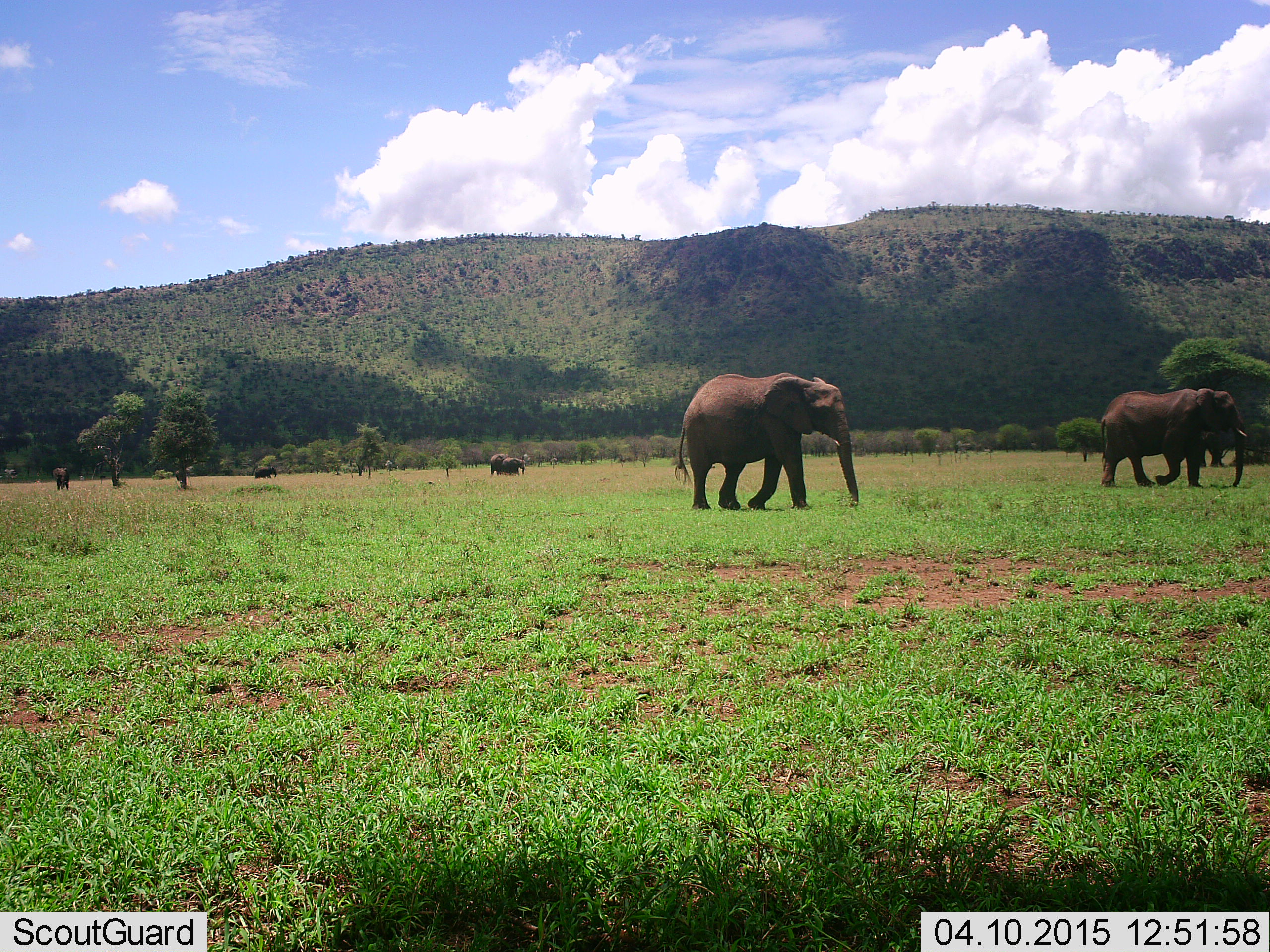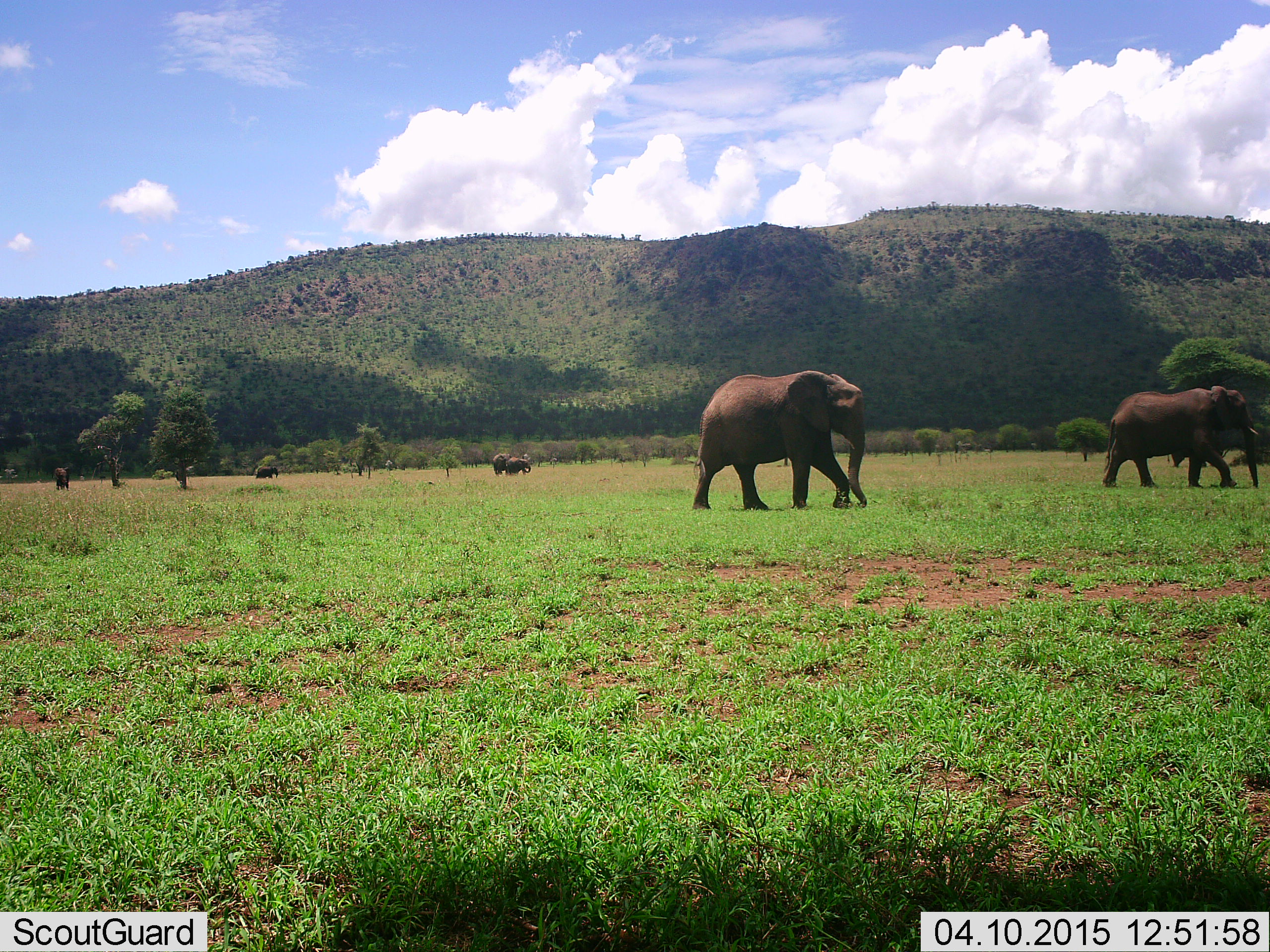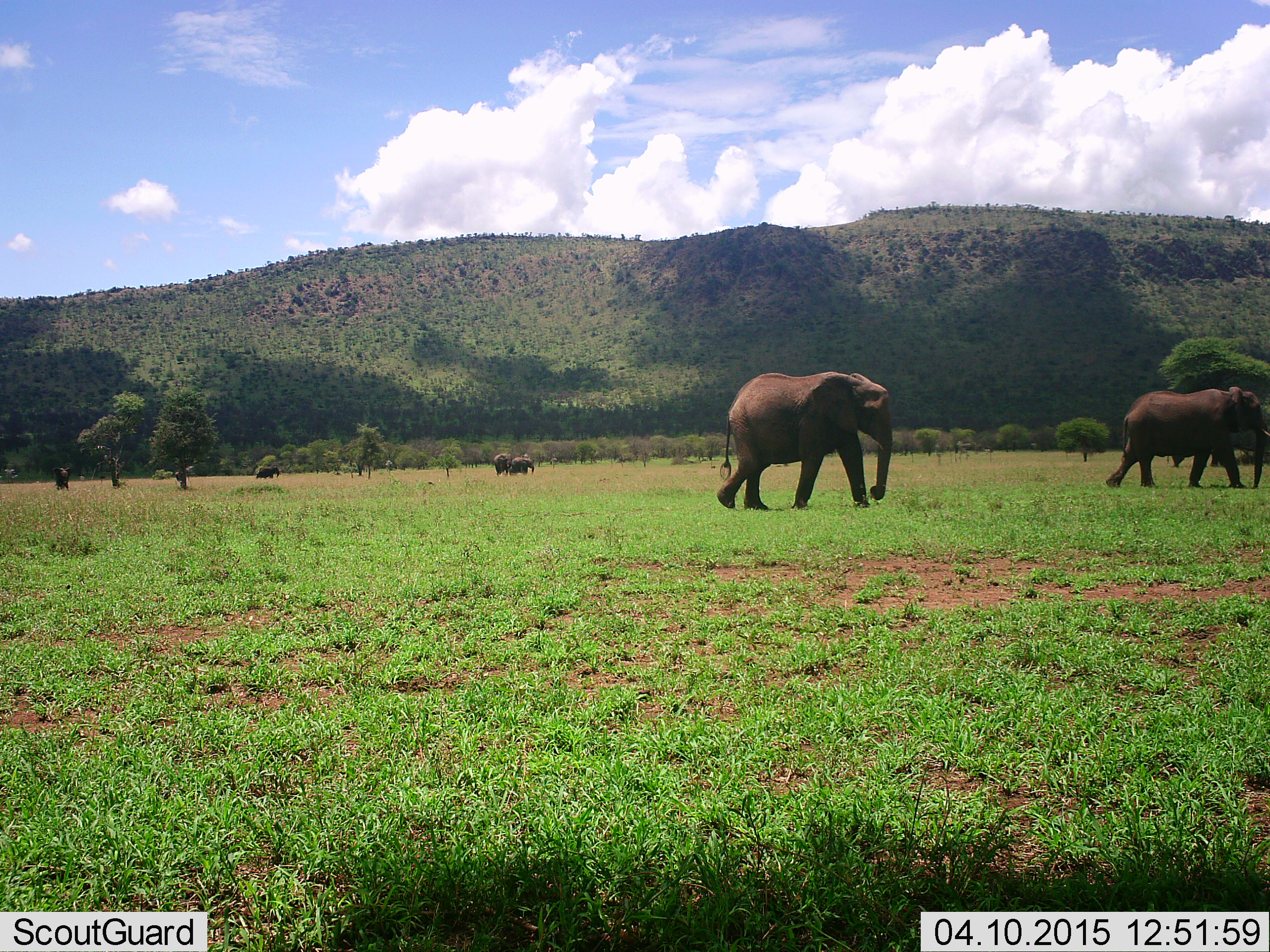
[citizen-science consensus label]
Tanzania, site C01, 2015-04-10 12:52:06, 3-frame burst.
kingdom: Animalia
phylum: Chordata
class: Mammalia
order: Proboscidea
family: Elephantidae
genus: Loxodonta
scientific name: Loxodonta africana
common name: african bush elephant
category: elephant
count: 6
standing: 20%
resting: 0%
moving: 100%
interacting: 0%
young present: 20%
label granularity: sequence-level